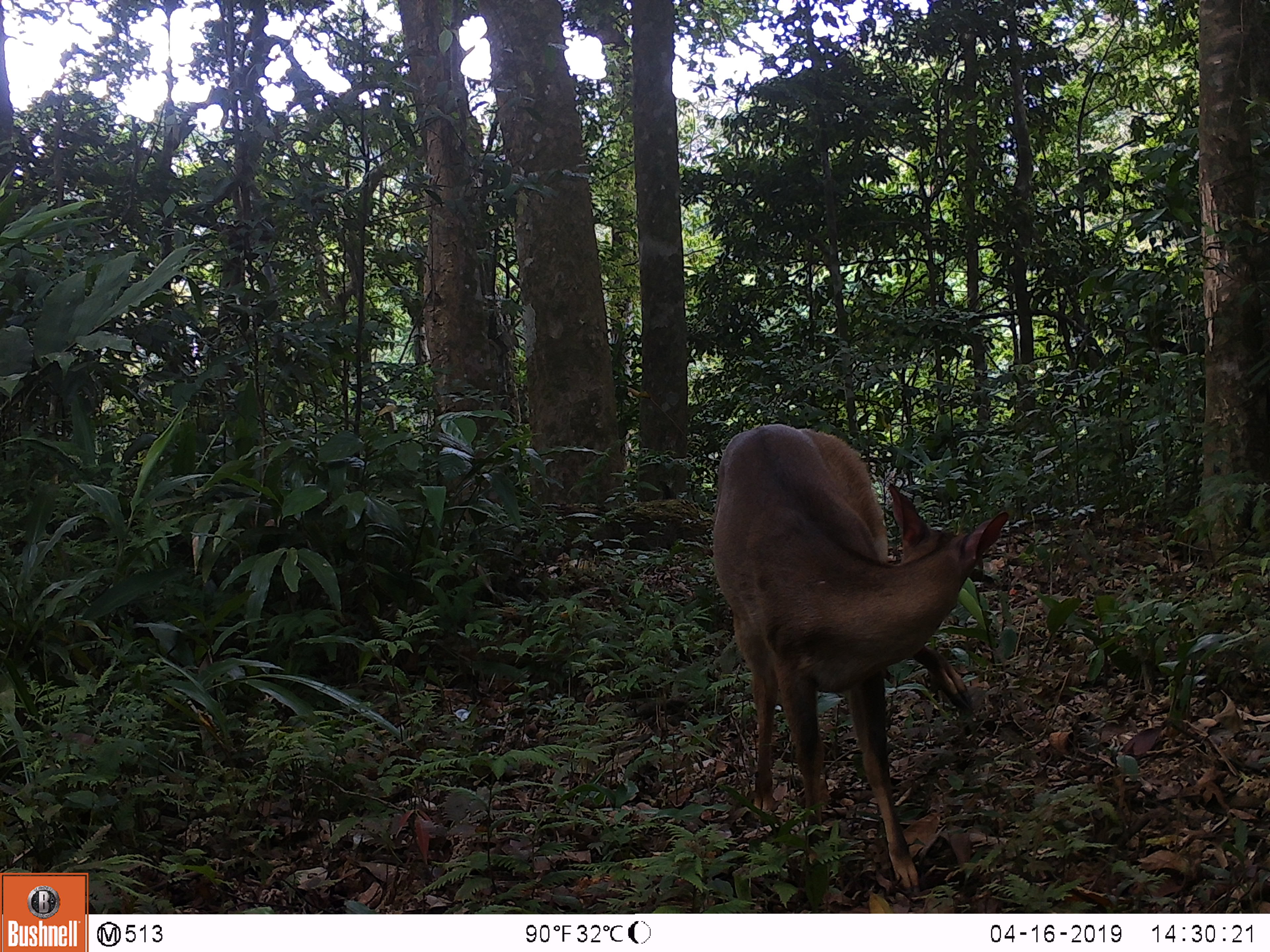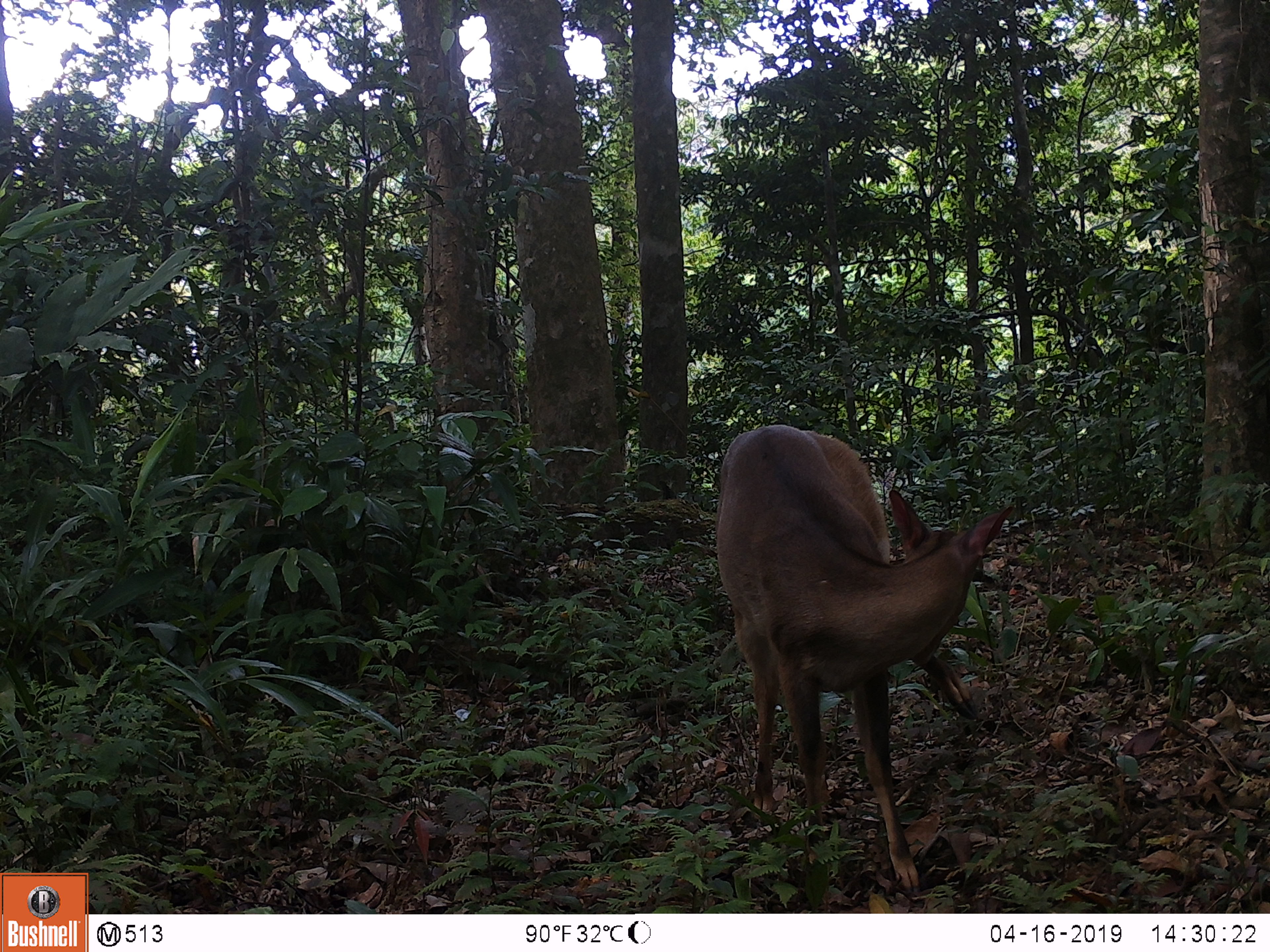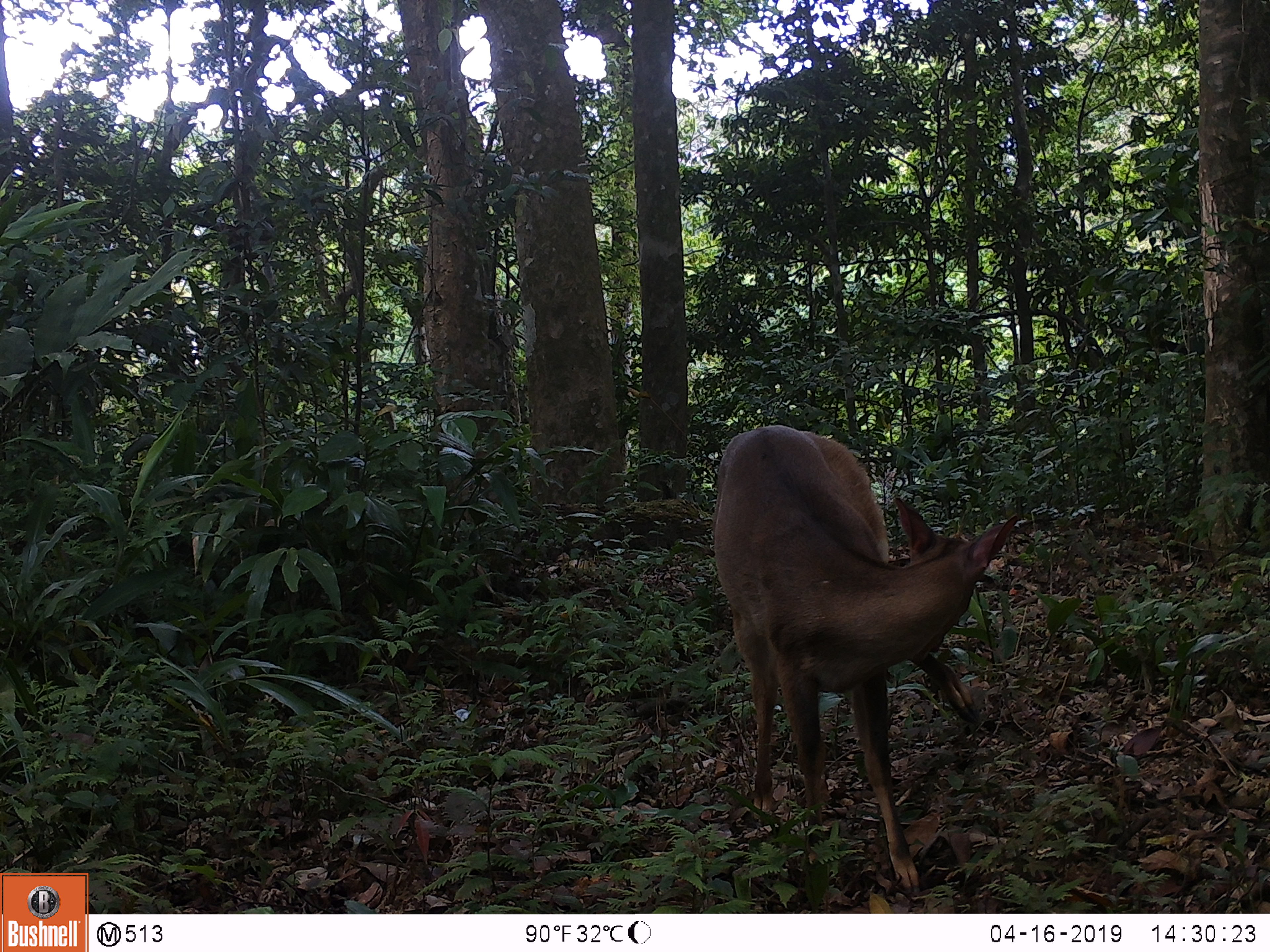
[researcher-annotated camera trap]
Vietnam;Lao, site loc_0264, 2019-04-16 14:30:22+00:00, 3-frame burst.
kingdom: Animalia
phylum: Chordata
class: Mammalia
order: Artiodactyla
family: Cervidae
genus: Muntiacus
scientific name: Muntiacus vuquangensis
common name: large-antlered muntjac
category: large antlered muntjac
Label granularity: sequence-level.